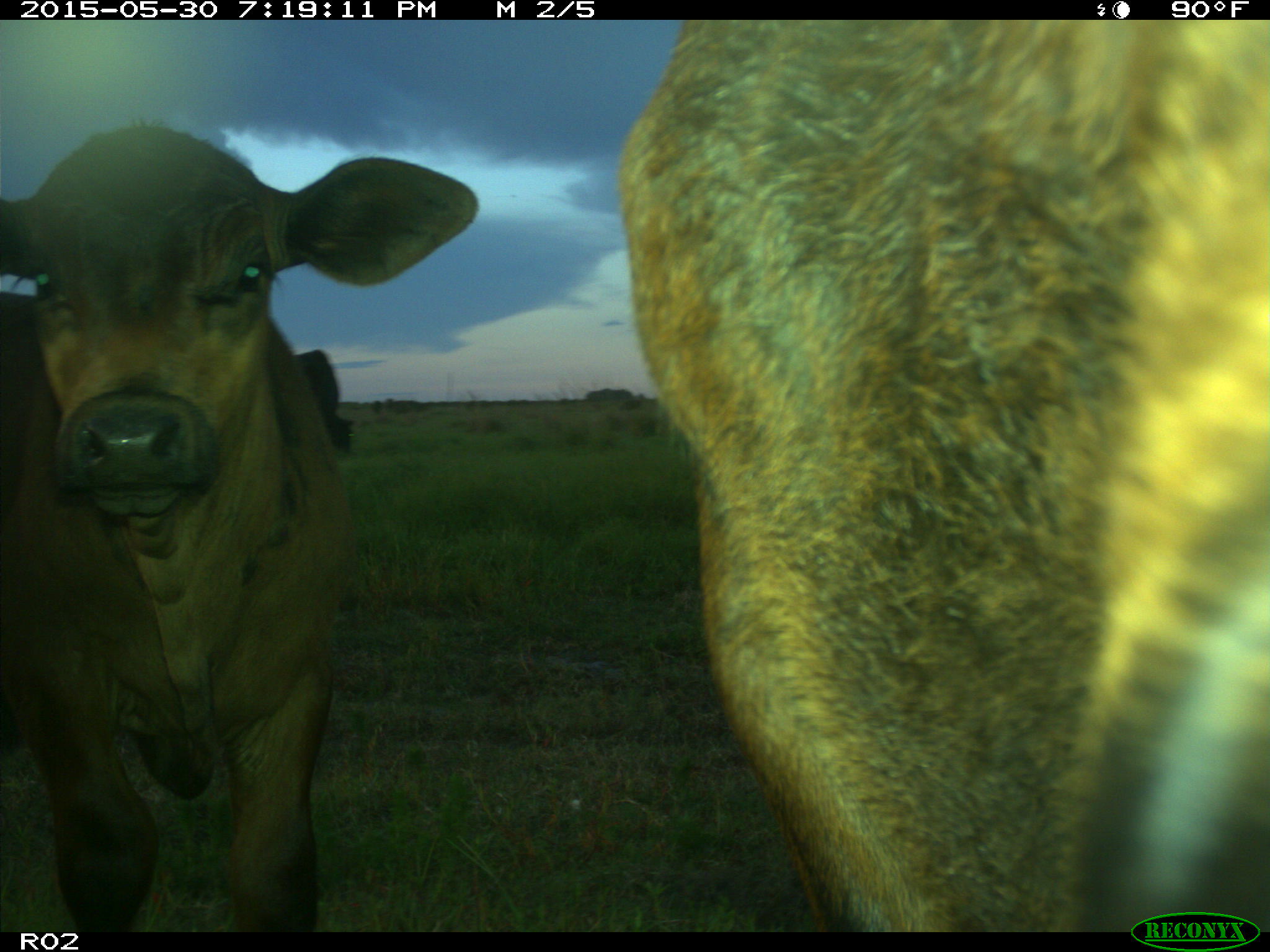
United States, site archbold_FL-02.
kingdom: Animalia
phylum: Chordata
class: Mammalia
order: Artiodactyla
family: Bovidae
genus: Bos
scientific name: Bos taurus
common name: domestic cow